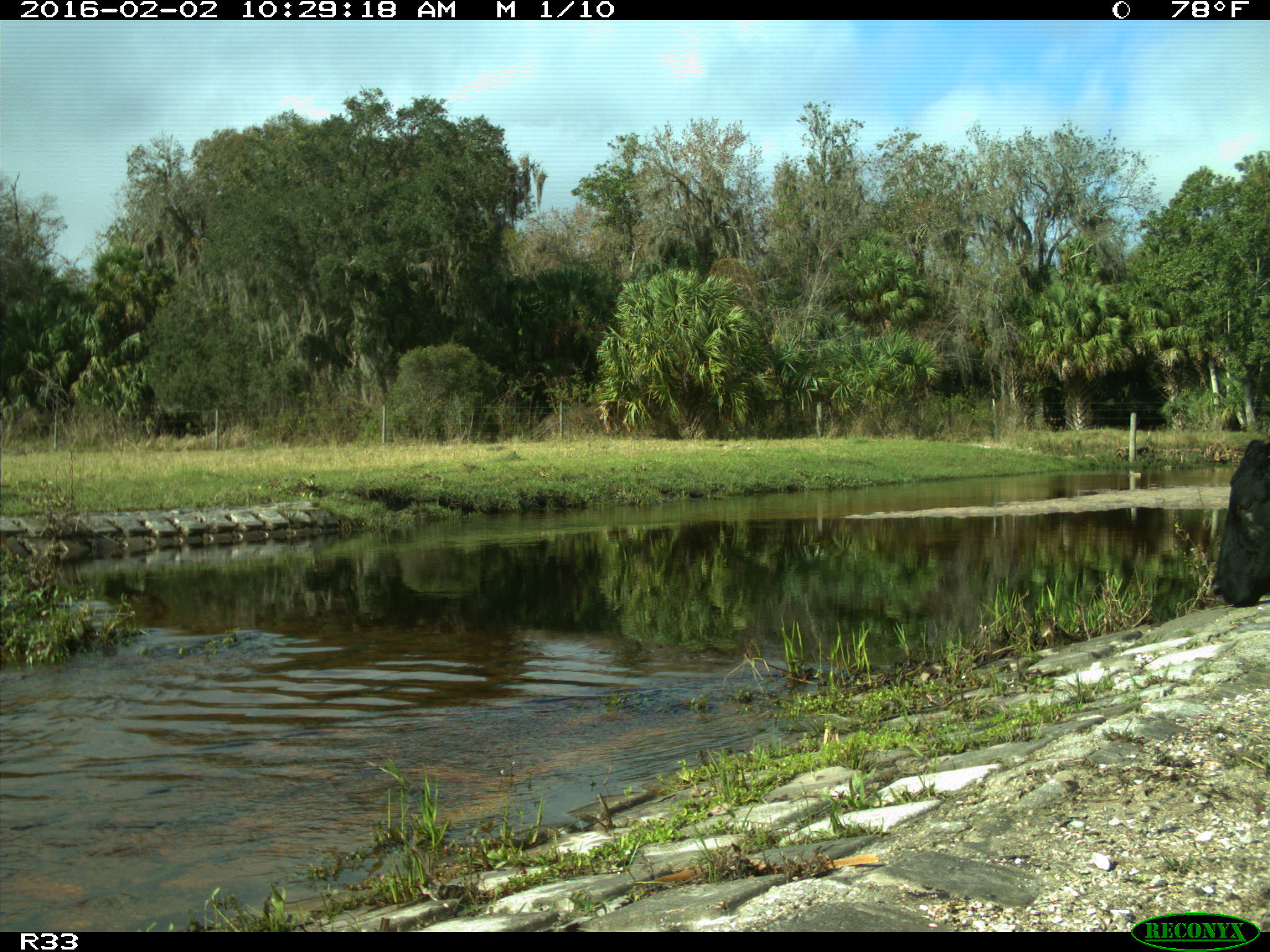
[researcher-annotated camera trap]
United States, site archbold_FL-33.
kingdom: Animalia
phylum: Chordata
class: Mammalia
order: Artiodactyla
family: Bovidae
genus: Bos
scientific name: Bos taurus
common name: domestic cow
Bos taurus (domestic cow).